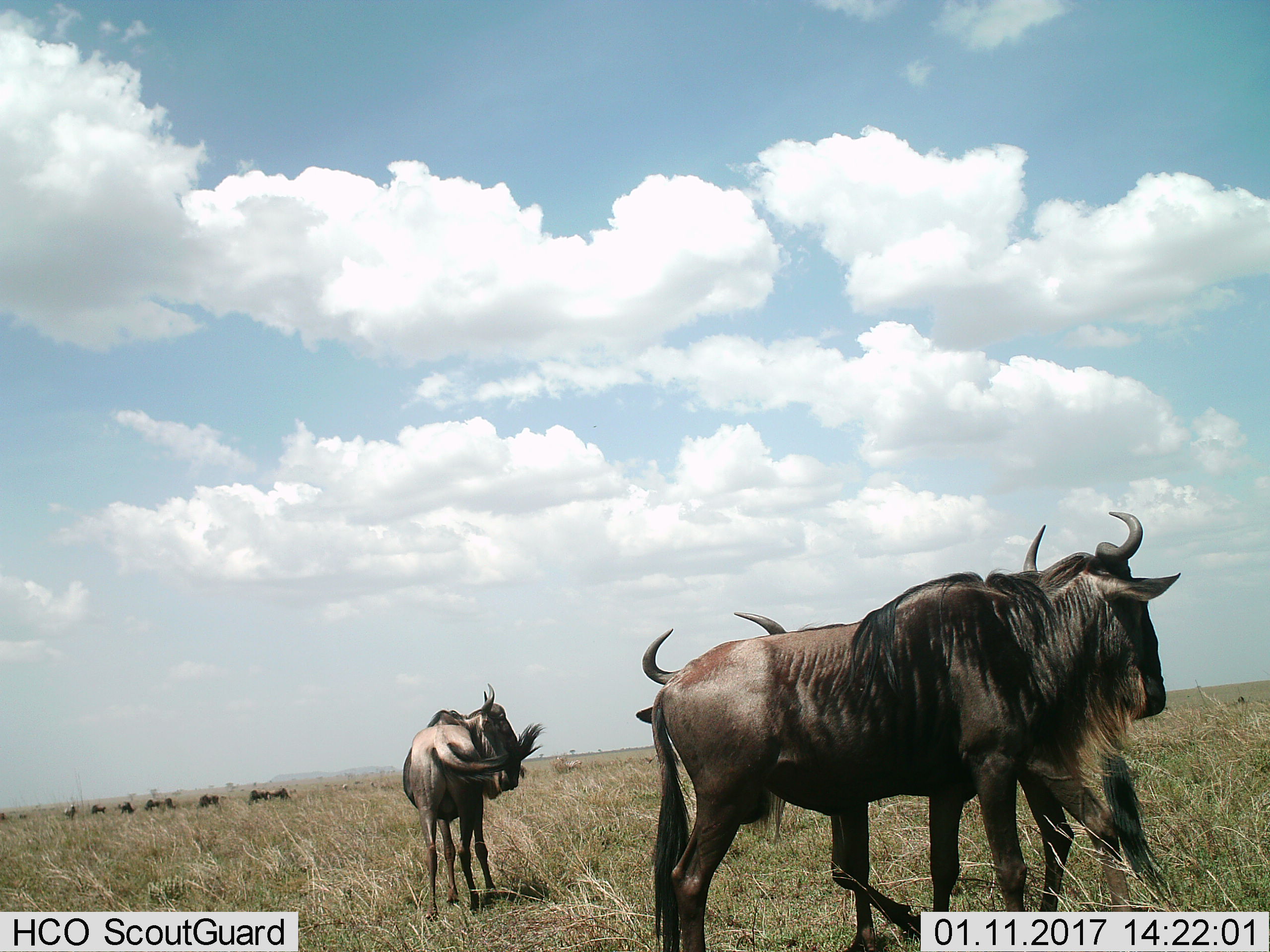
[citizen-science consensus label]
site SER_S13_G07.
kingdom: Animalia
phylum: Chordata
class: Mammalia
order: Artiodactyla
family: Bovidae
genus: Connochaetes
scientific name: Connochaetes taurinus taurinus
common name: blue wildebeest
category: wildebeestblue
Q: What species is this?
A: Wildebeestblue (blue wildebeest) (Connochaetes taurinus taurinus).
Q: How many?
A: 3.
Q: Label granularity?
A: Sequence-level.